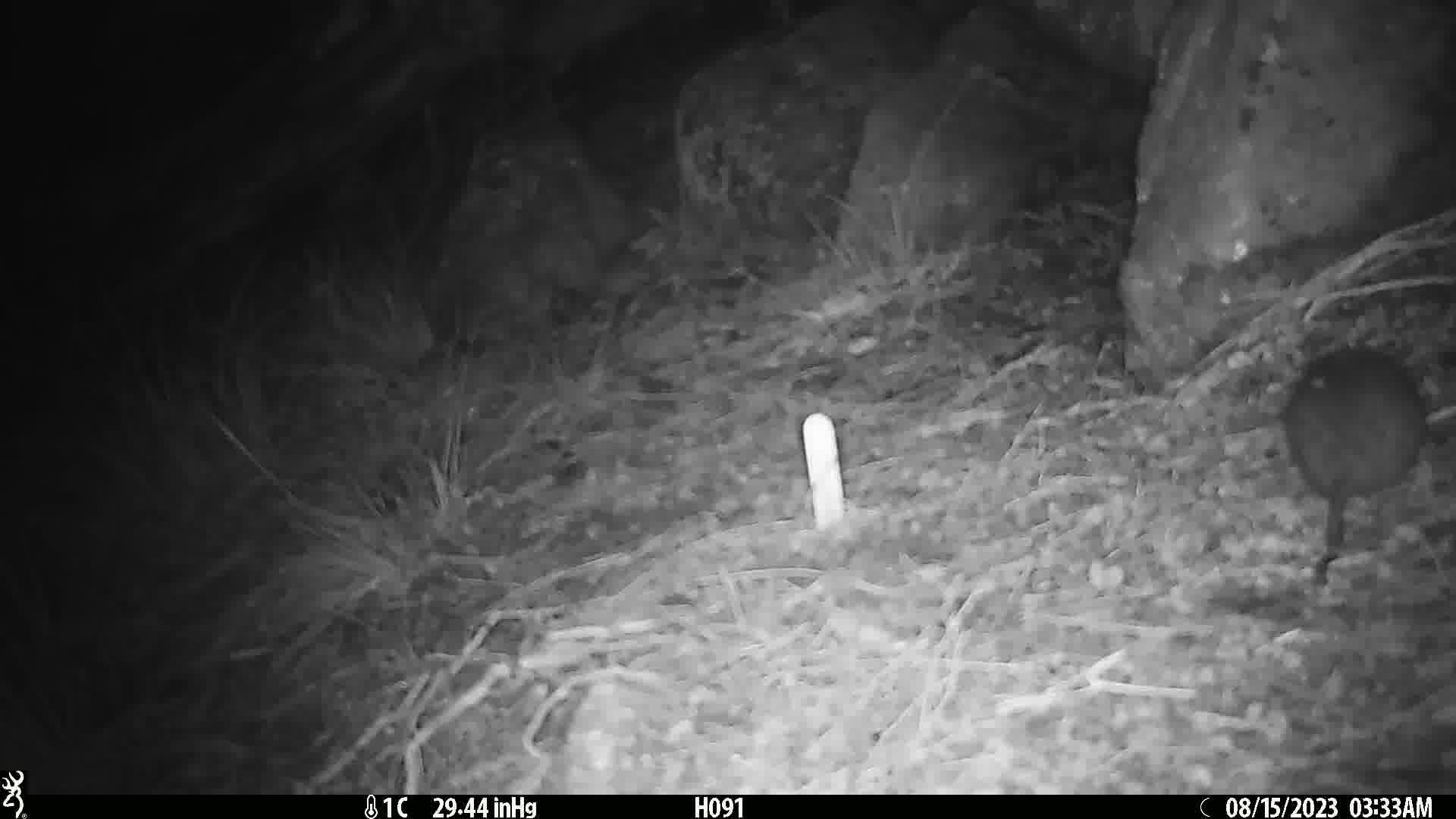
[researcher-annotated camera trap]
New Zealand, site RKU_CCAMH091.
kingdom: Animalia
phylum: Chordata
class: Mammalia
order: Rodentia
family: Muridae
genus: Rattus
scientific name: Rattus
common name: rat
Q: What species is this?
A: Rat (Rattus).